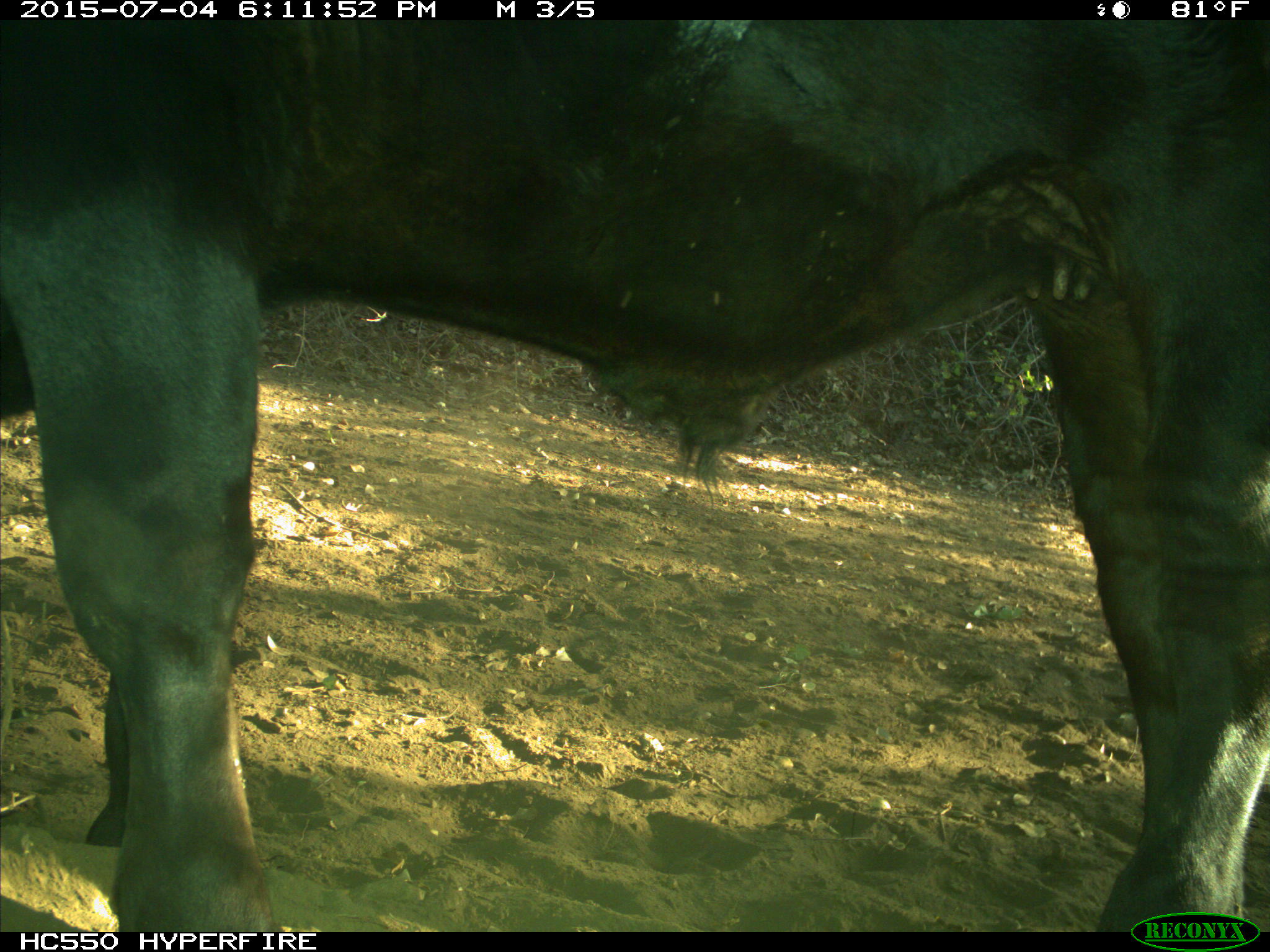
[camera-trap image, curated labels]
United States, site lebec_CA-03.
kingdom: Animalia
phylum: Chordata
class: Mammalia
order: Artiodactyla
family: Bovidae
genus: Bos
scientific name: Bos taurus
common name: domestic cow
Bos taurus (domestic cow).